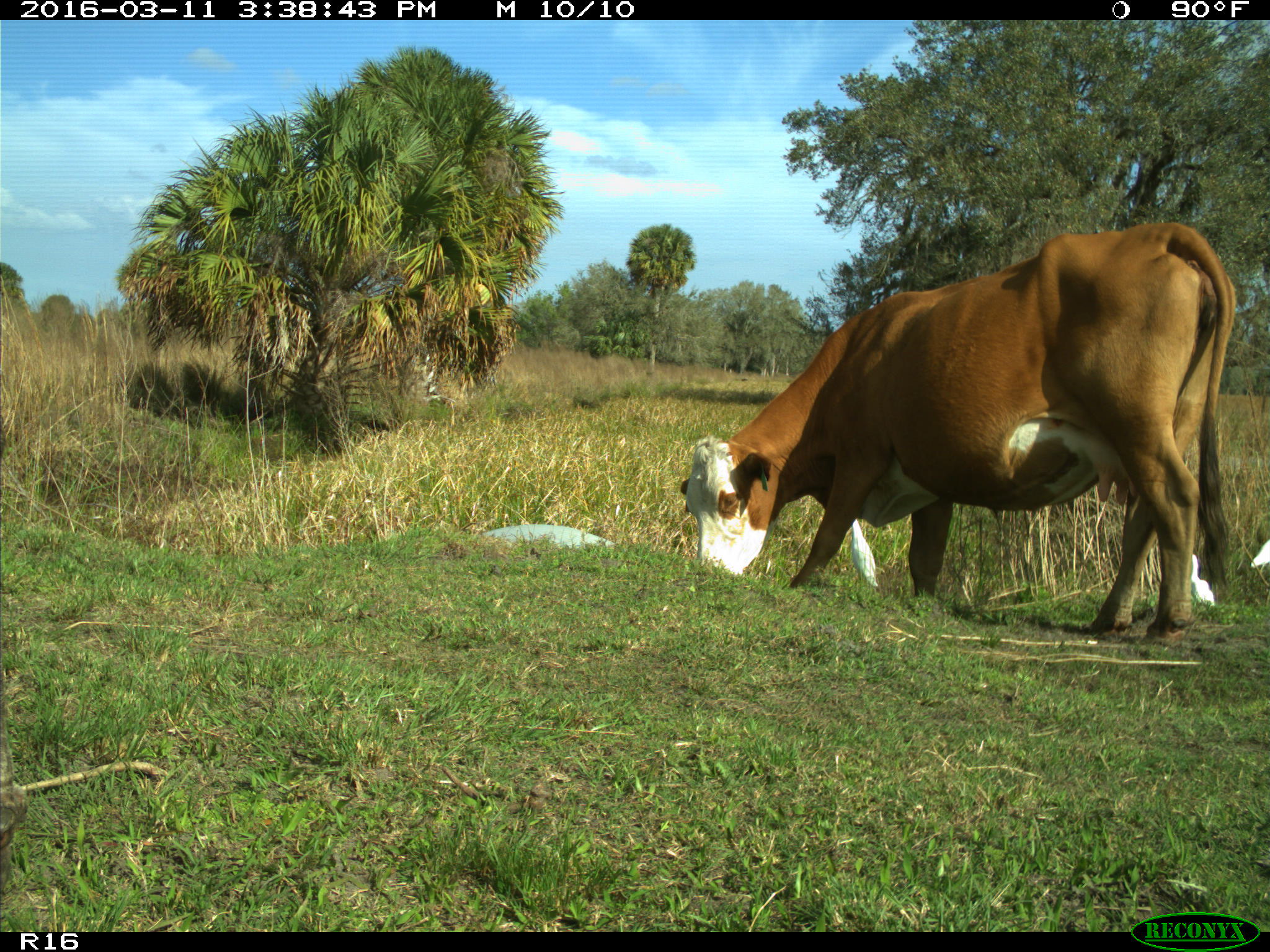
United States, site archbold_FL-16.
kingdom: Animalia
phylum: Chordata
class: Mammalia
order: Artiodactyla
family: Bovidae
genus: Bos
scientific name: Bos taurus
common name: domestic cow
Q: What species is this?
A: Bos taurus (domestic cow).